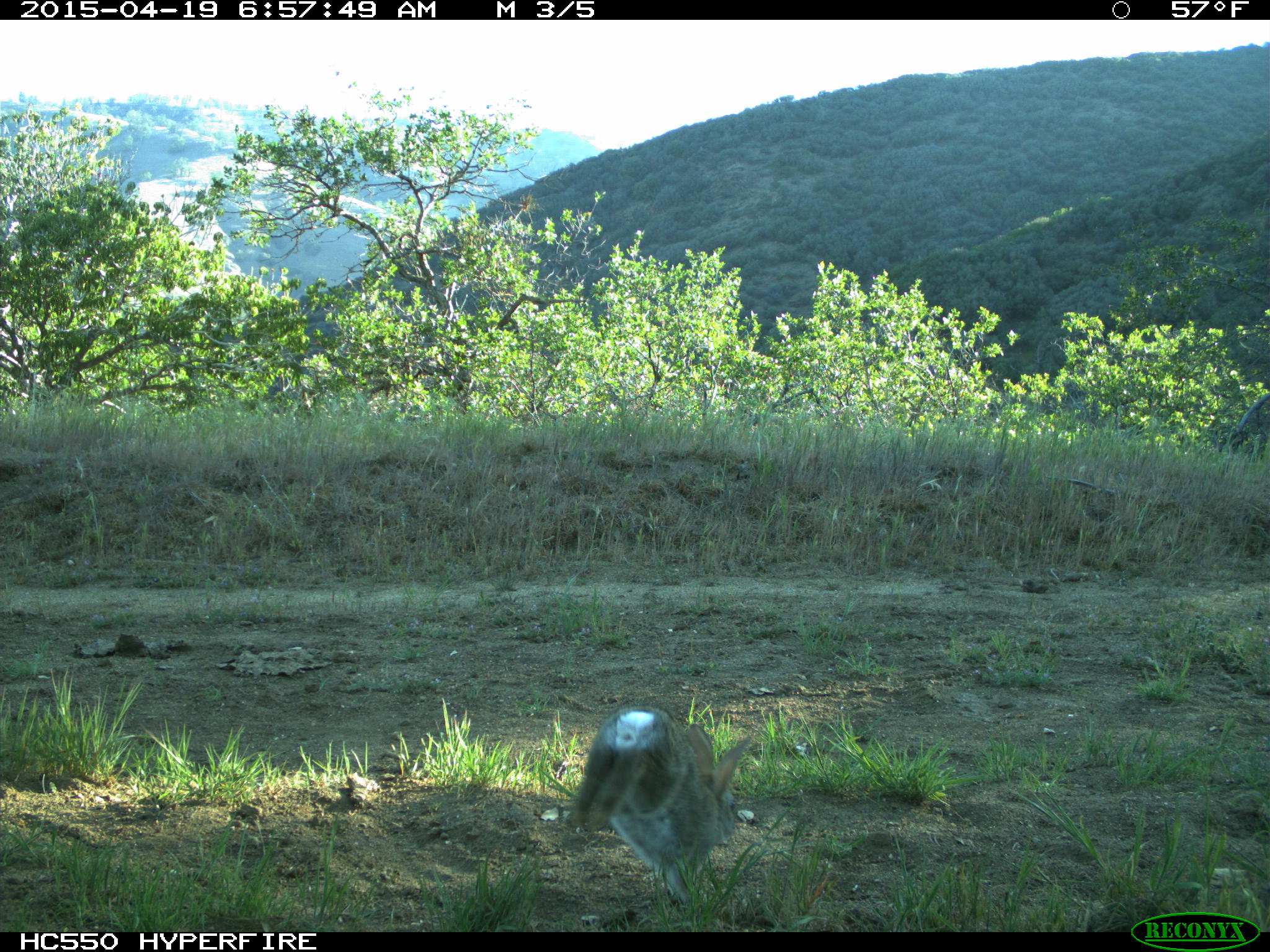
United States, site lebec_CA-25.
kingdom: Animalia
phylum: Chordata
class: Mammalia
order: Lagomorpha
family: Leporidae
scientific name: Leporidae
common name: rabbits and hares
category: unidentified rabbit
Unidentified rabbit (rabbits and hares) (Leporidae).